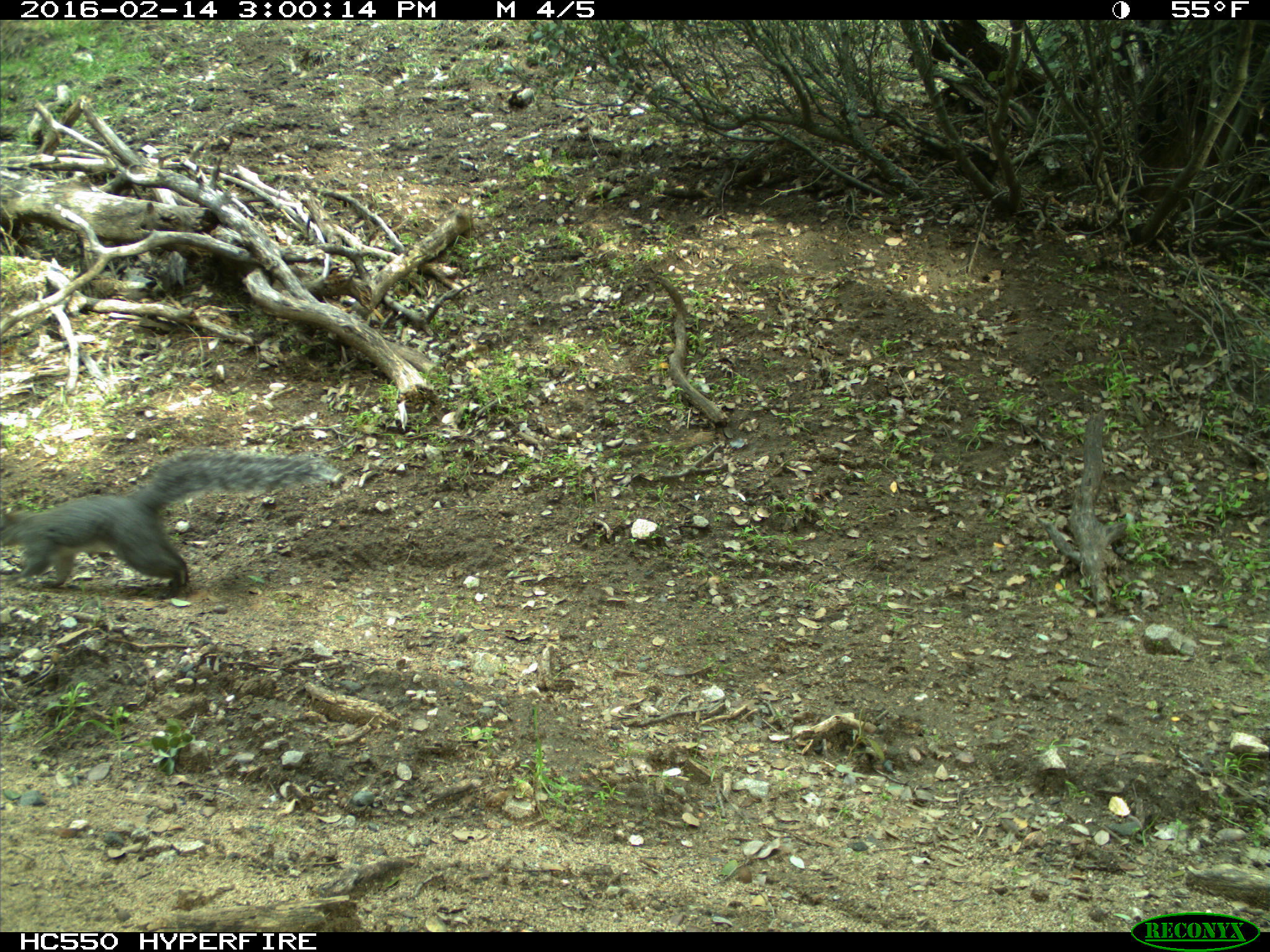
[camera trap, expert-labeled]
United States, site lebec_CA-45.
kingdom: Animalia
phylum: Chordata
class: Mammalia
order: Rodentia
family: Sciuridae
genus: Sciurus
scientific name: Sciurus carolinensis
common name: eastern gray squirrel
Sciurus carolinensis (eastern gray squirrel).